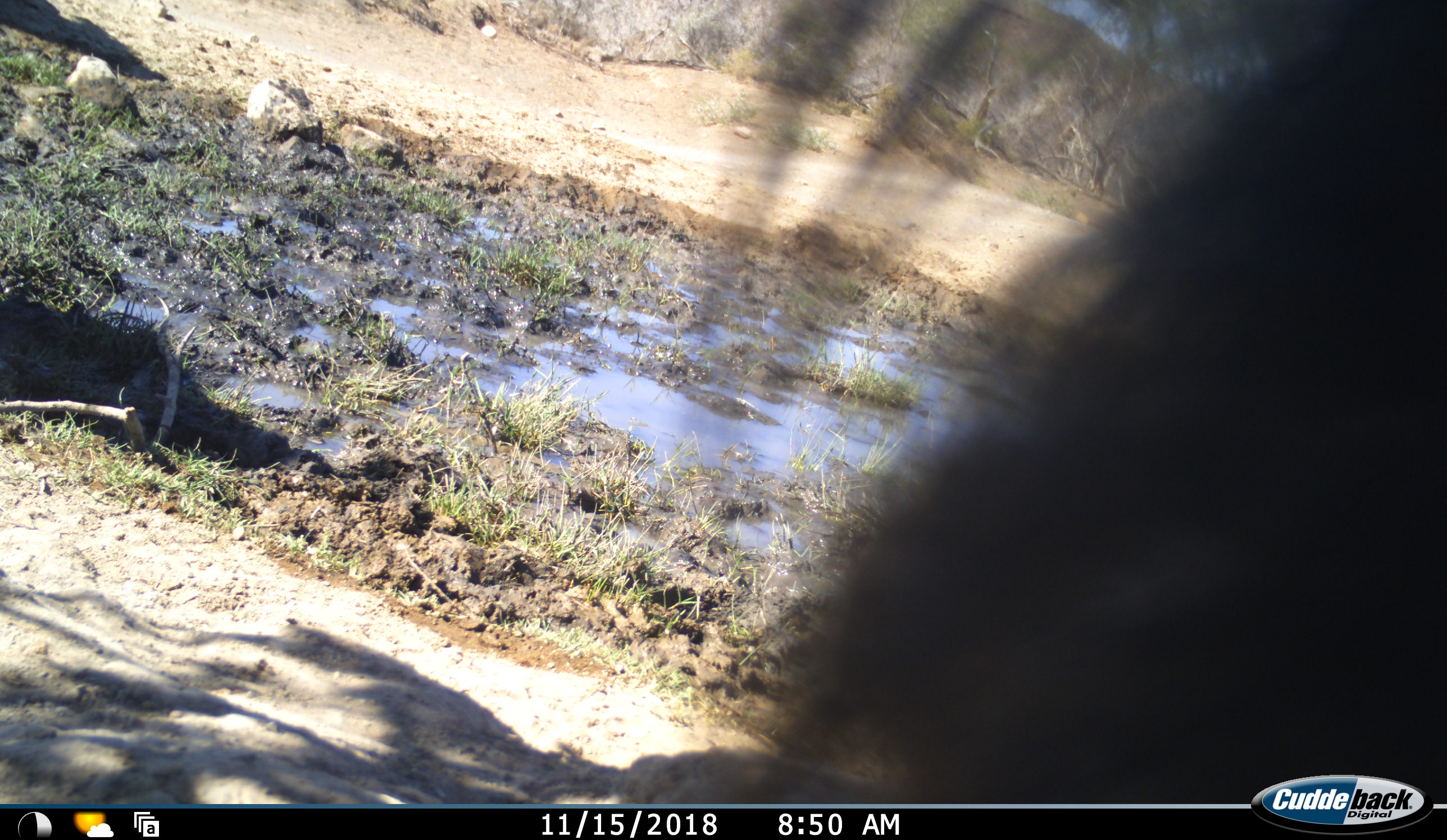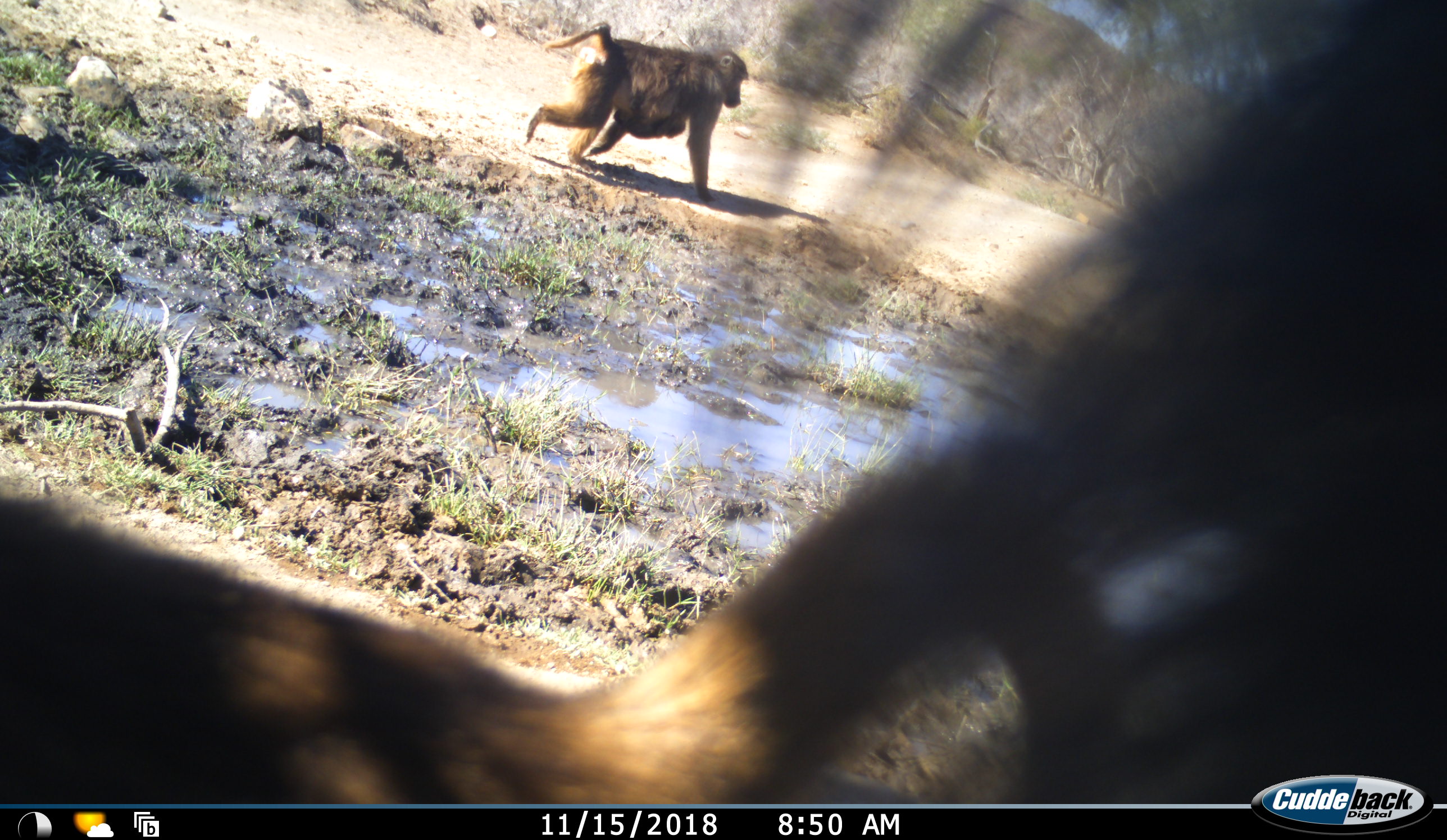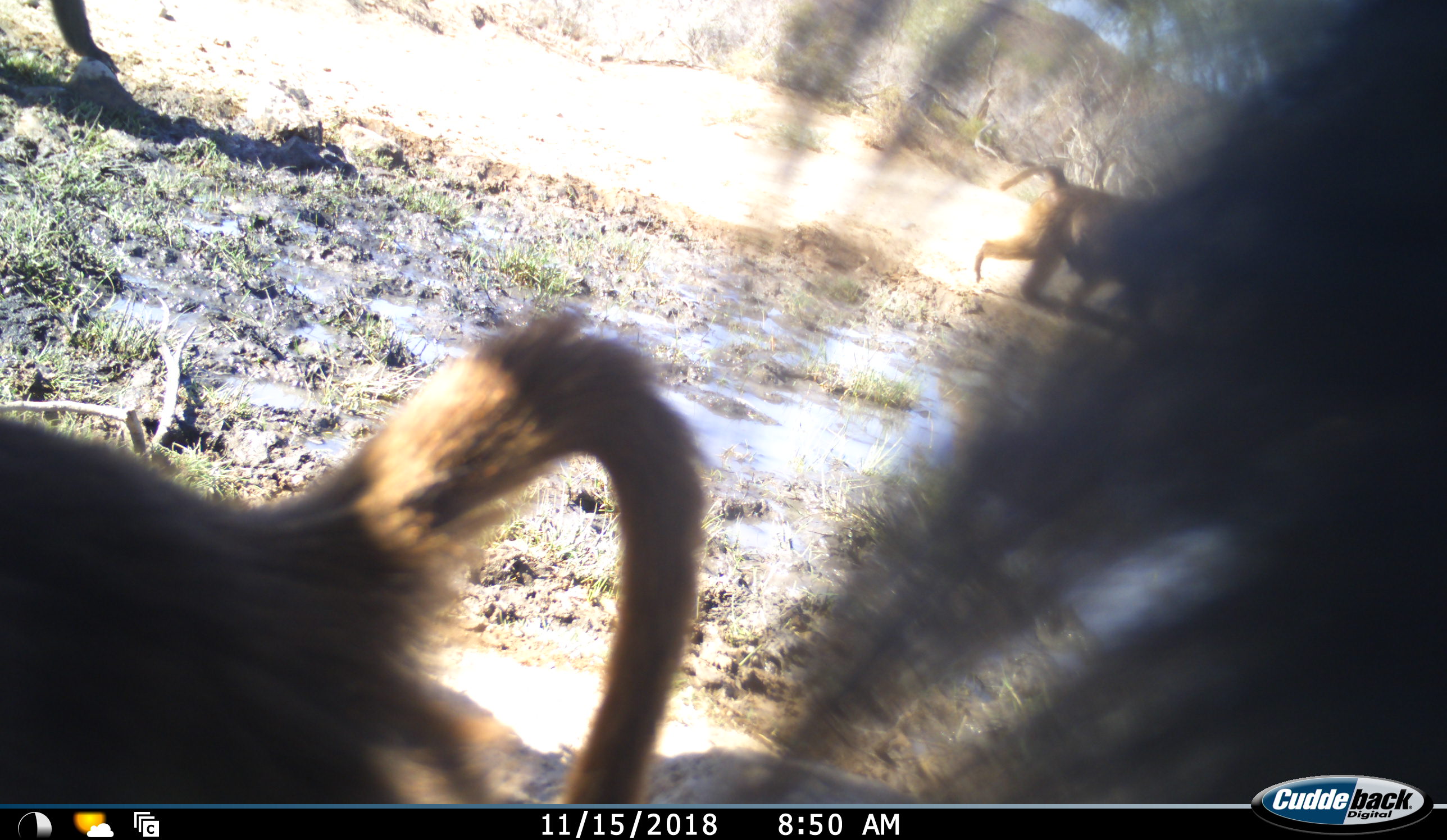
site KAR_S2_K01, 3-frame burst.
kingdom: Animalia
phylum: Chordata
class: Mammalia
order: Primates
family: Cercopithecidae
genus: Papio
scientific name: Papio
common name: baboon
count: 5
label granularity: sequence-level